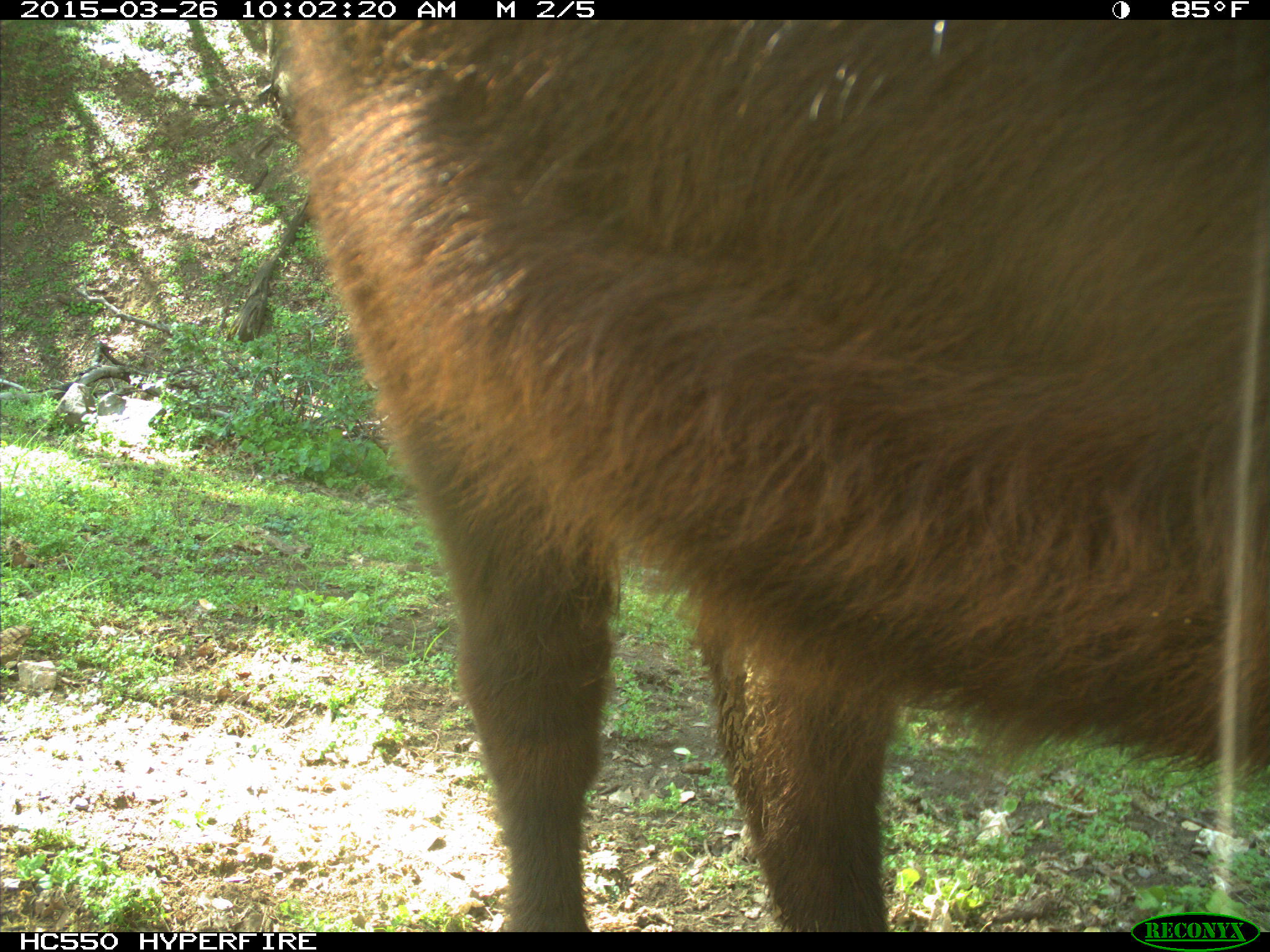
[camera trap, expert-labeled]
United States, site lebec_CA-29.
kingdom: Animalia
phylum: Chordata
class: Mammalia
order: Artiodactyla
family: Bovidae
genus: Bos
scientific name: Bos taurus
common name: domestic cow